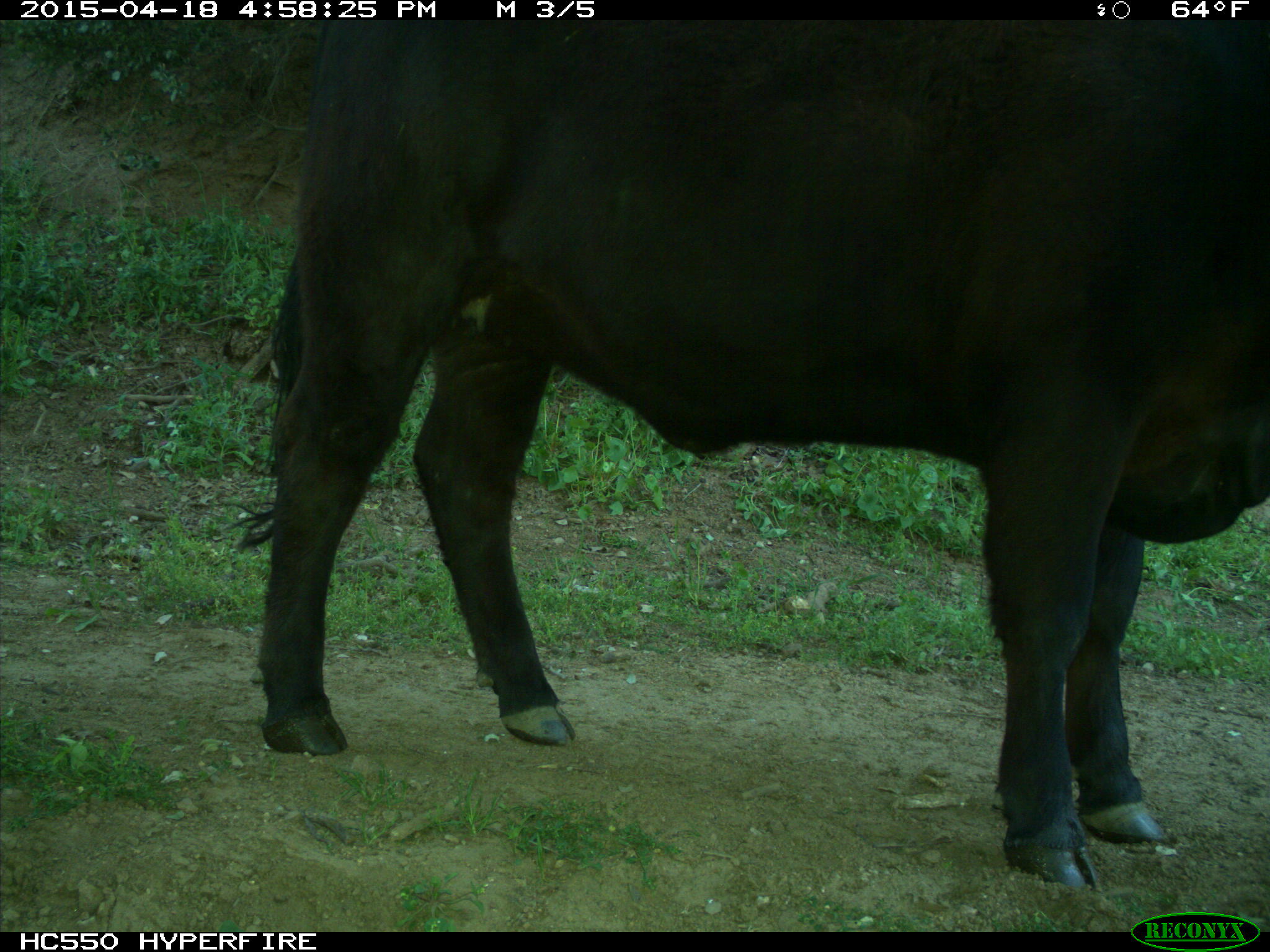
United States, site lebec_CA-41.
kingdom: Animalia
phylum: Chordata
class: Mammalia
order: Artiodactyla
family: Bovidae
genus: Bos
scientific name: Bos taurus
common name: domestic cow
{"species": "Bos taurus (domestic cow)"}